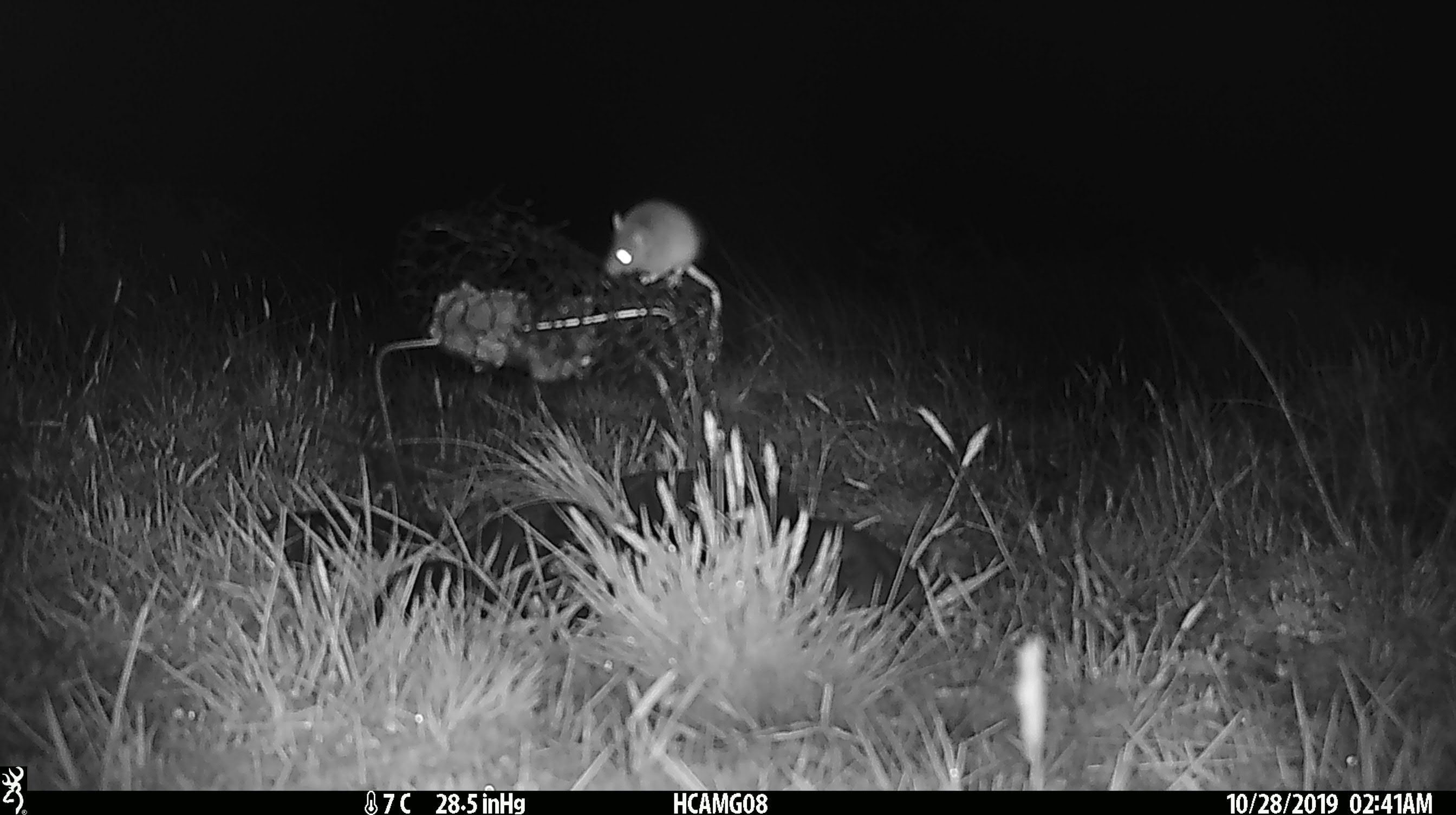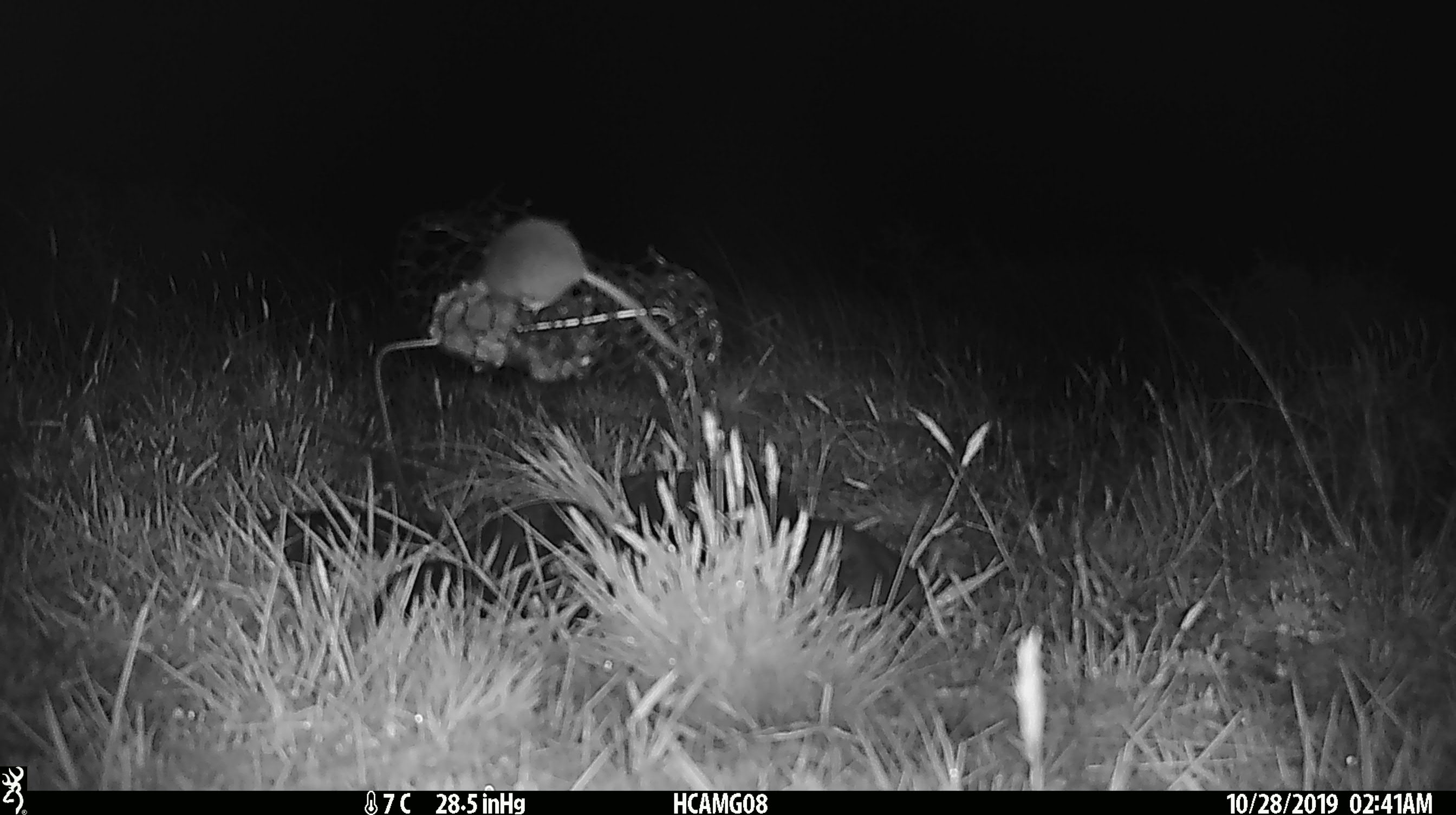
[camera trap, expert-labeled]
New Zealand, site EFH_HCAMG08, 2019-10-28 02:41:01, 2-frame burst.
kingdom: Animalia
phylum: Chordata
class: Mammalia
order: Rodentia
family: Muridae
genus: Mus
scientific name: Mus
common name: mouse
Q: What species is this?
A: Mouse (Mus).